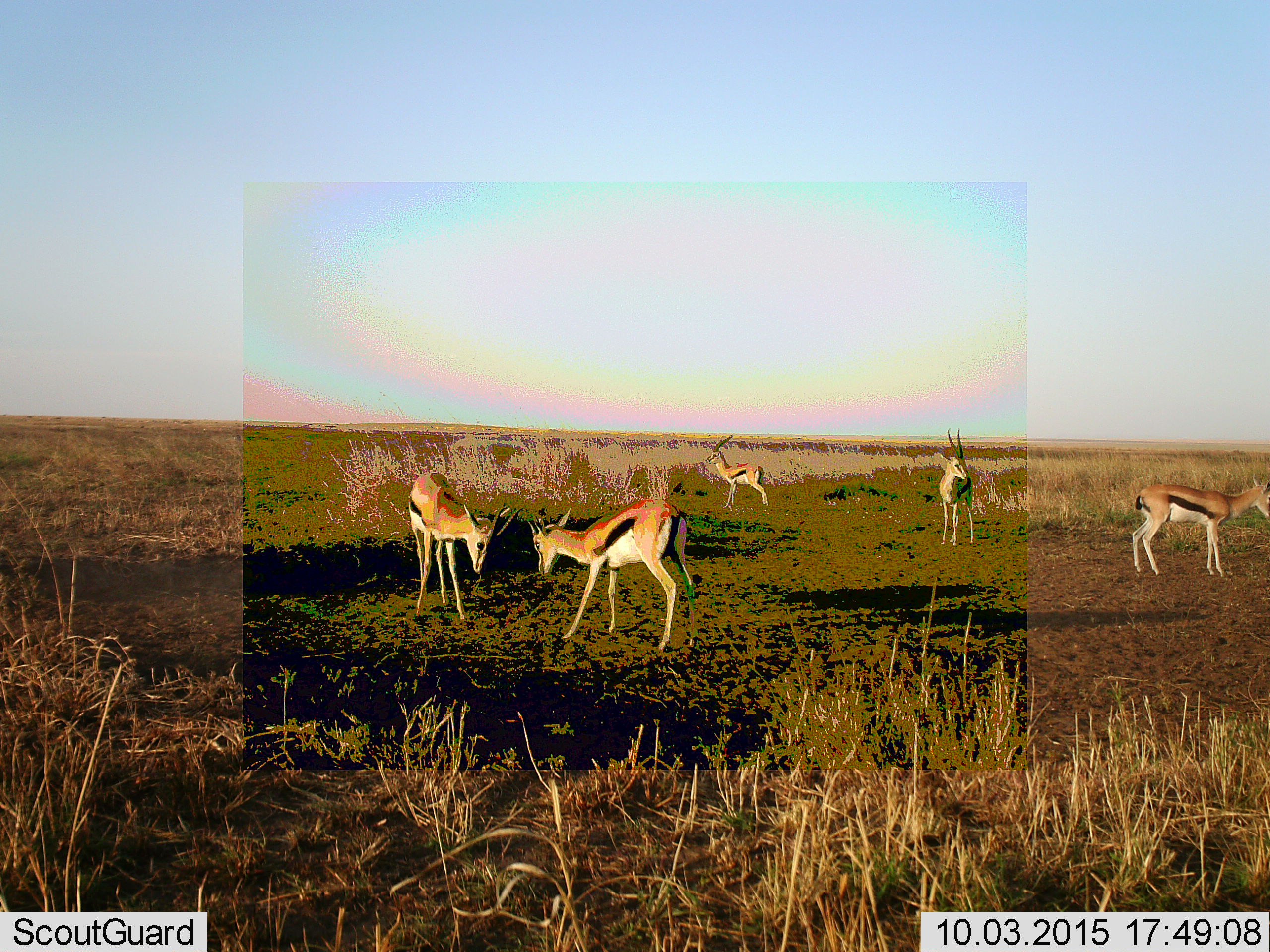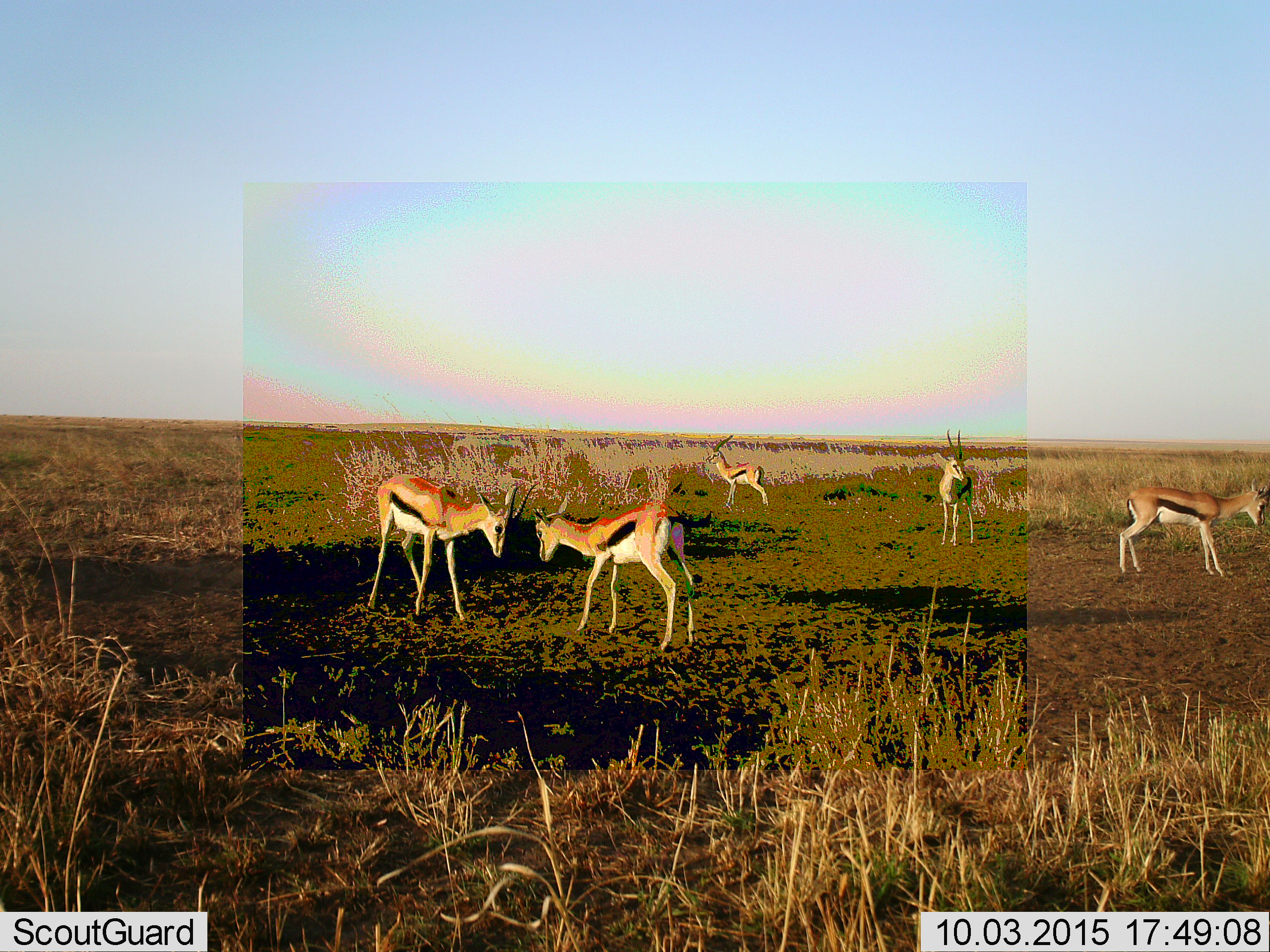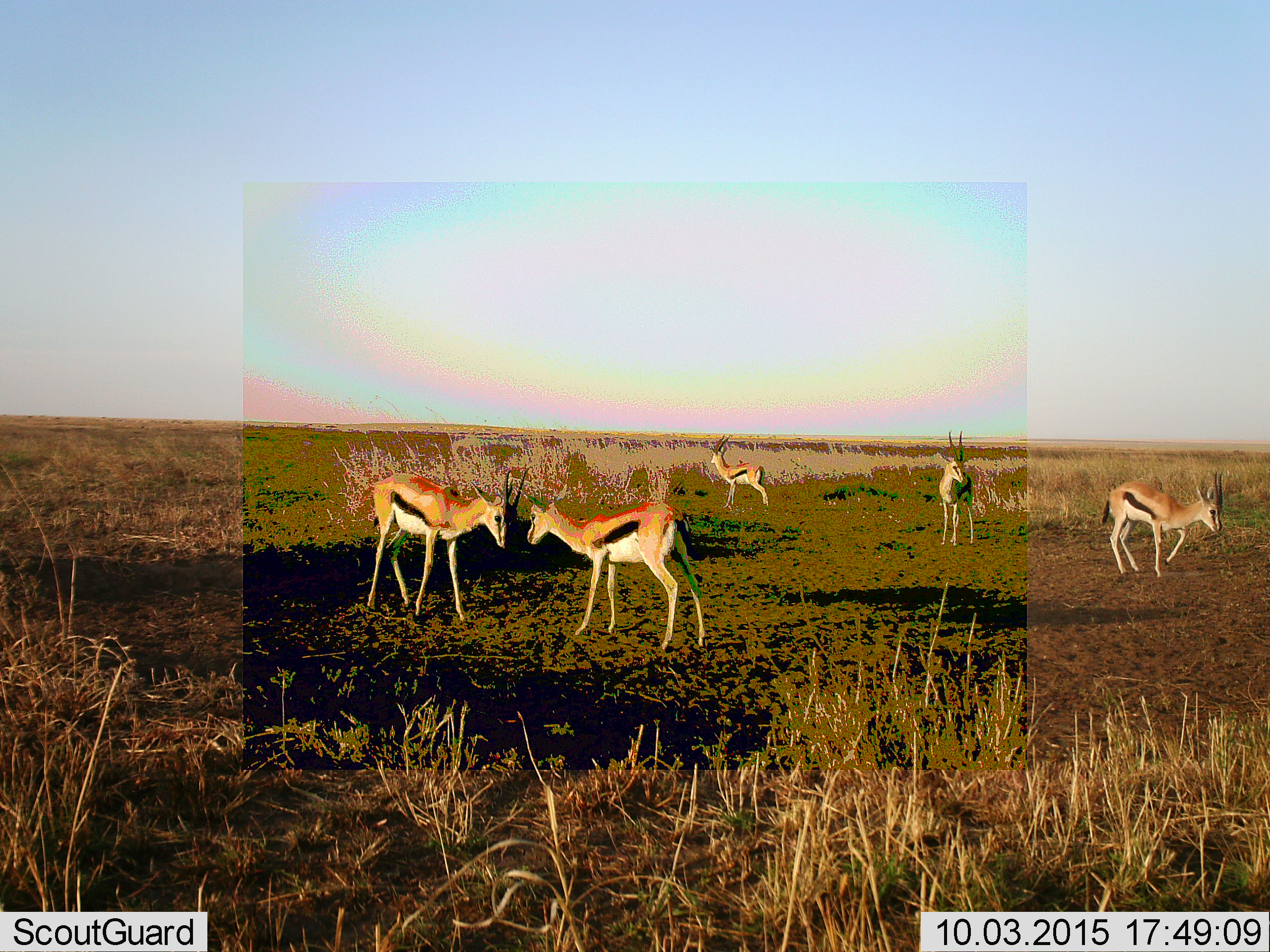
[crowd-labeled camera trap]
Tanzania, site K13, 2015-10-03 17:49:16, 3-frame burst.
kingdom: Animalia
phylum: Chordata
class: Mammalia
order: Artiodactyla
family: Bovidae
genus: Eudorcas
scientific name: Eudorcas thomsonii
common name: thomson's gazelle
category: gazellethomsons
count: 5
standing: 89%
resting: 0%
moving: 44%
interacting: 56%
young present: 0%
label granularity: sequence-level